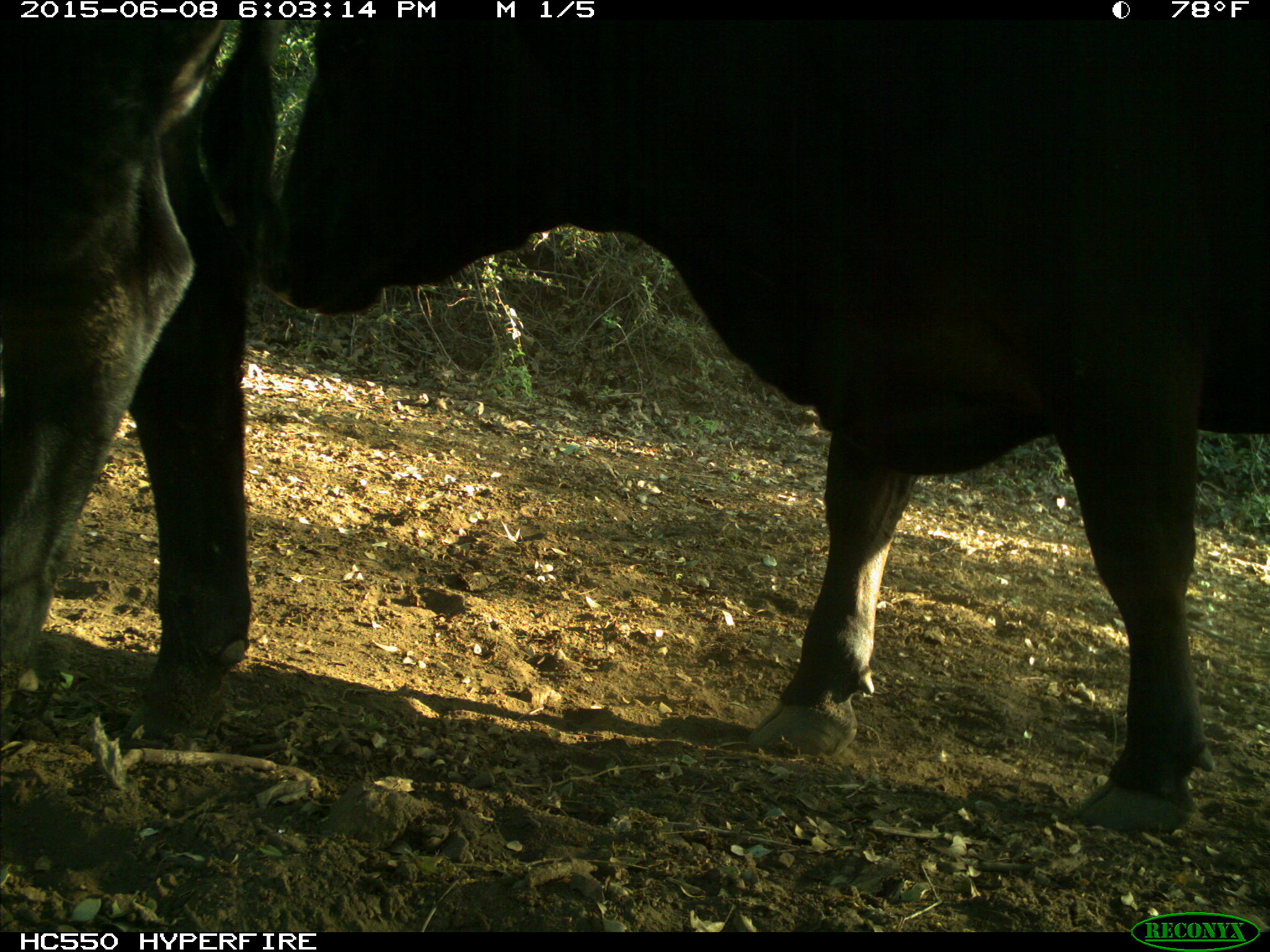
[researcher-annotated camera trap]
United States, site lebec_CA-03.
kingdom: Animalia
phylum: Chordata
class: Mammalia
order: Artiodactyla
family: Bovidae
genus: Bos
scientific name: Bos taurus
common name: domestic cow